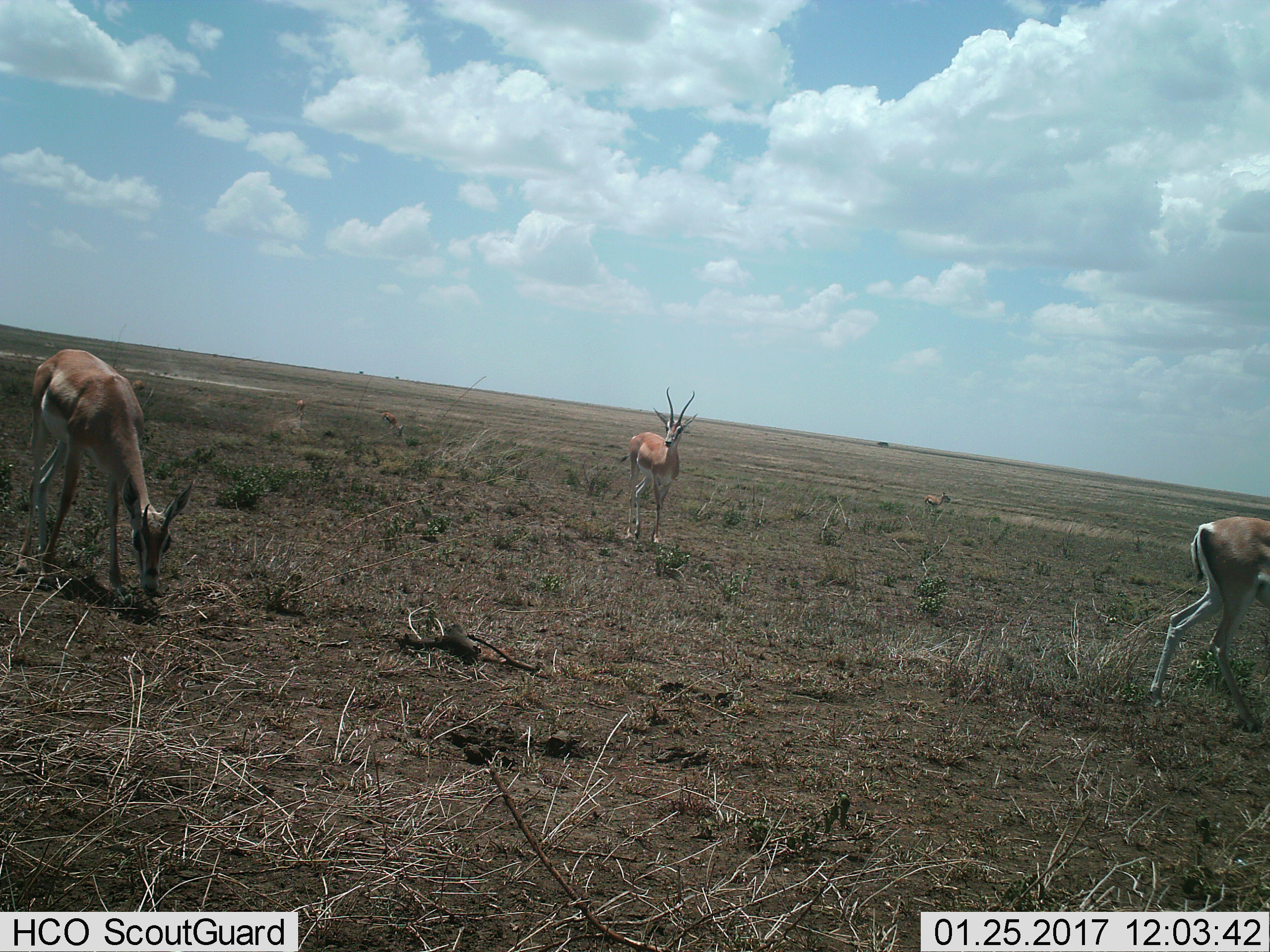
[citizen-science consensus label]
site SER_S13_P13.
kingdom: Animalia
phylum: Chordata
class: Mammalia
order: Artiodactyla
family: Bovidae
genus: Nanger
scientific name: Nanger granti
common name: grant's gazelle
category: gazellegrants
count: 3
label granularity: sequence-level